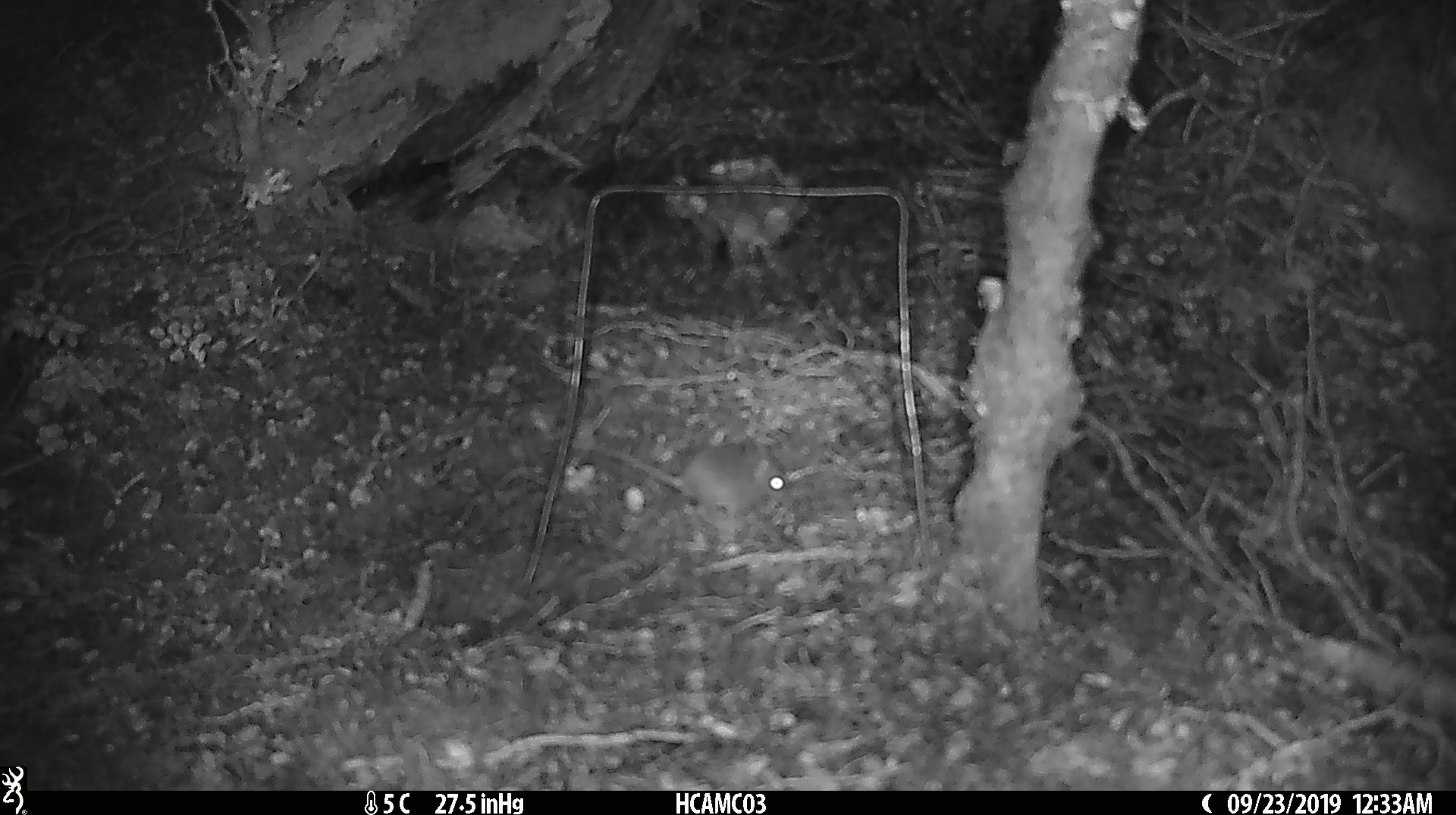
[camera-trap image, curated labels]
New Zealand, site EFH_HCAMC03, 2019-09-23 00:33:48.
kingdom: Animalia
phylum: Chordata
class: Mammalia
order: Rodentia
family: Muridae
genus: Mus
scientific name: Mus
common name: mouse